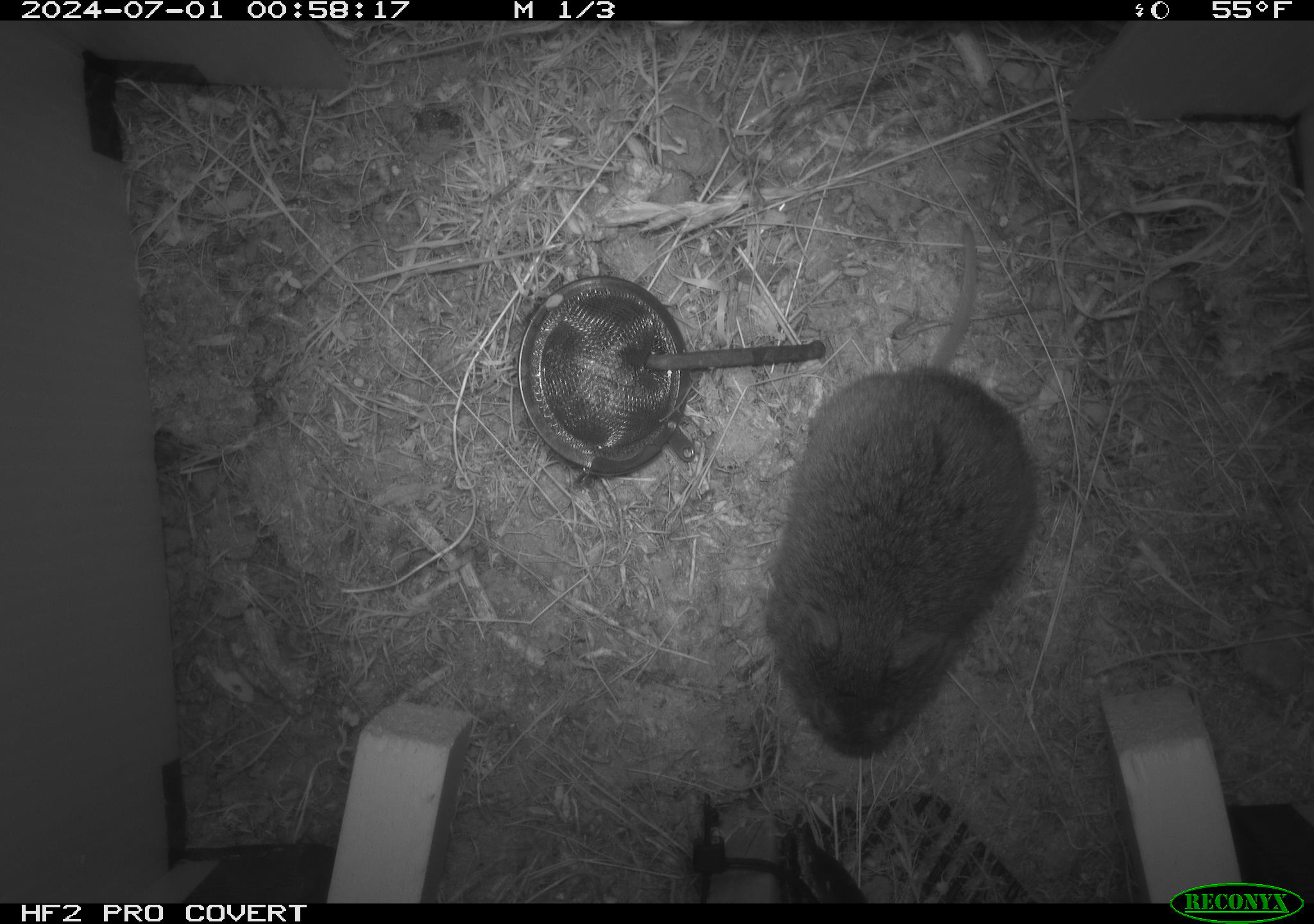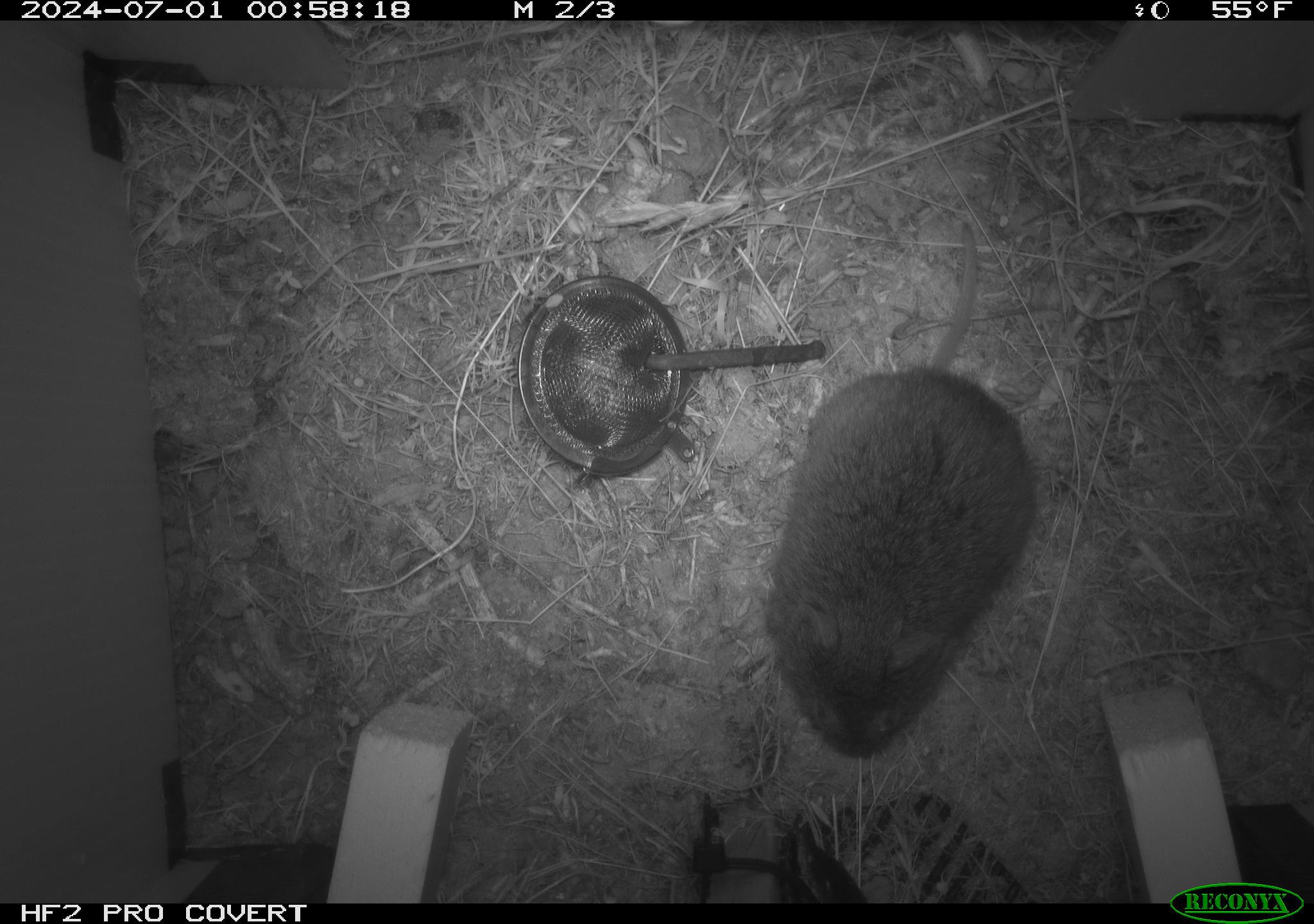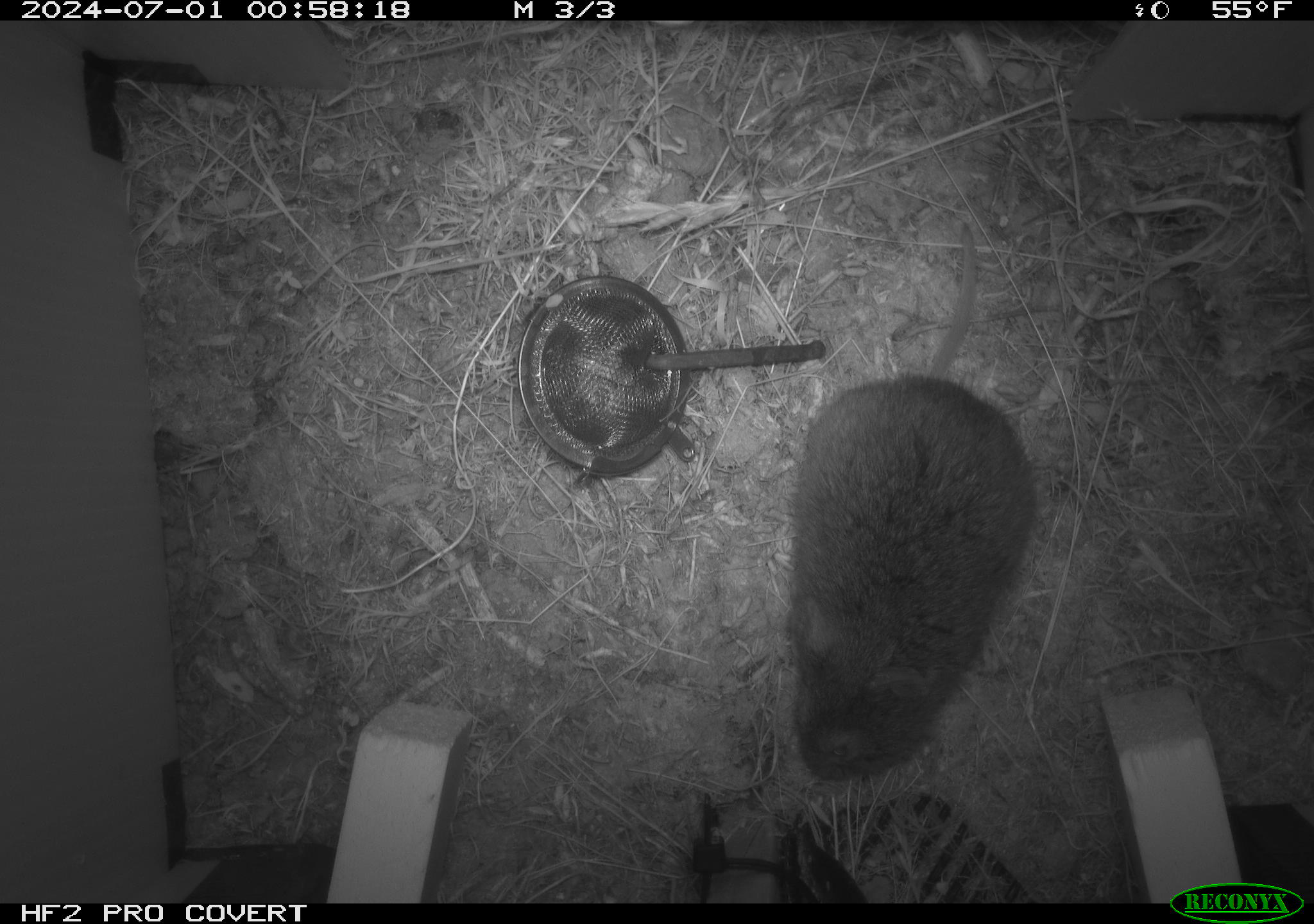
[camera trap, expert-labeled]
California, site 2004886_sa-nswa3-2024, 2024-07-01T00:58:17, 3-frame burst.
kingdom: Animalia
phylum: Chordata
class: Mammalia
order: Rodentia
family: Cricetidae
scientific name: Arvicolinae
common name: voles, lemmings, and muskrats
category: arvicolinae subfamily